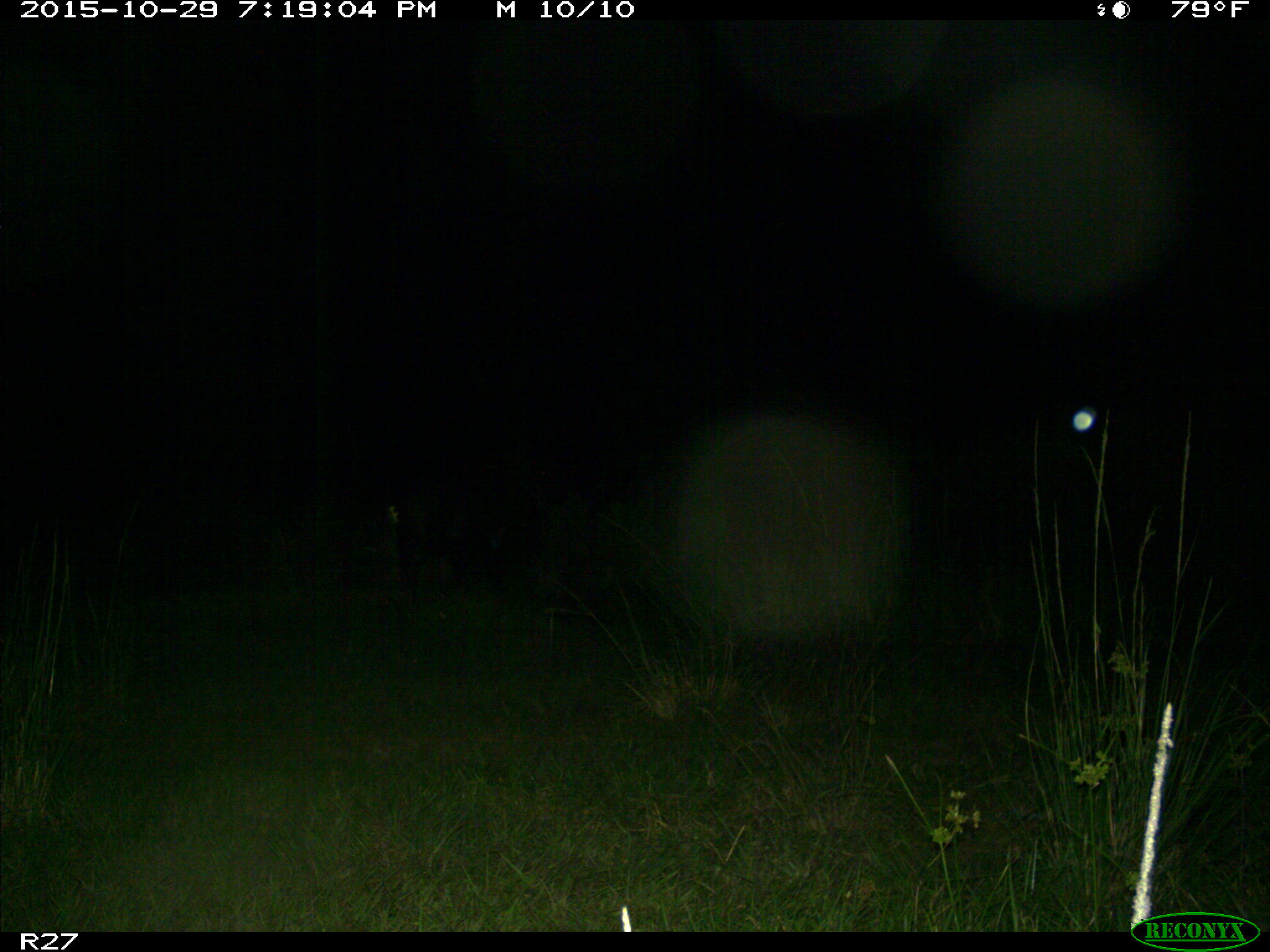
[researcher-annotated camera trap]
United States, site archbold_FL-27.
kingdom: Animalia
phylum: Chordata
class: Mammalia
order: Artiodactyla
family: Suidae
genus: Sus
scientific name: Sus scrofa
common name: wild boar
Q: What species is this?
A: Sus scrofa (wild boar).